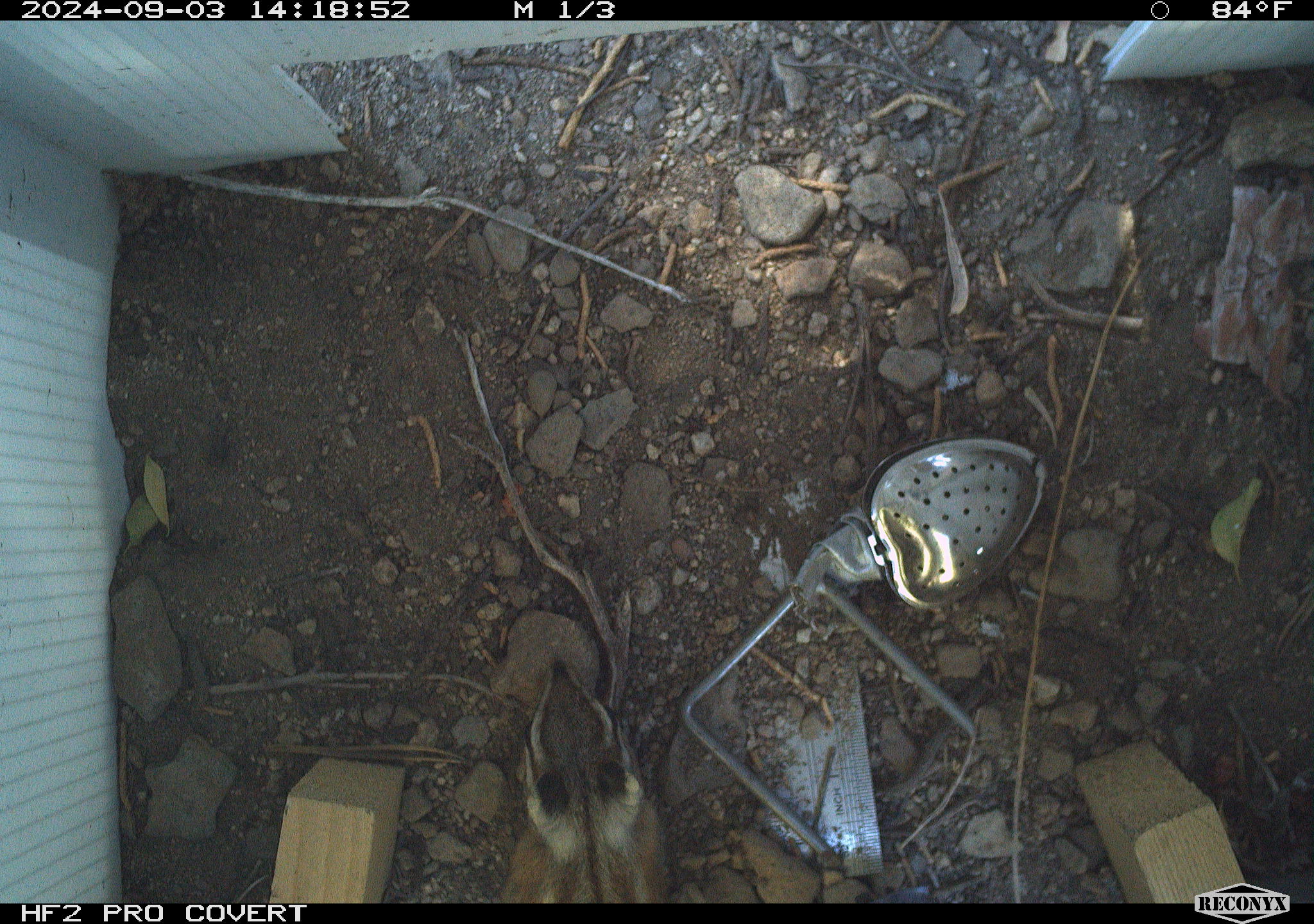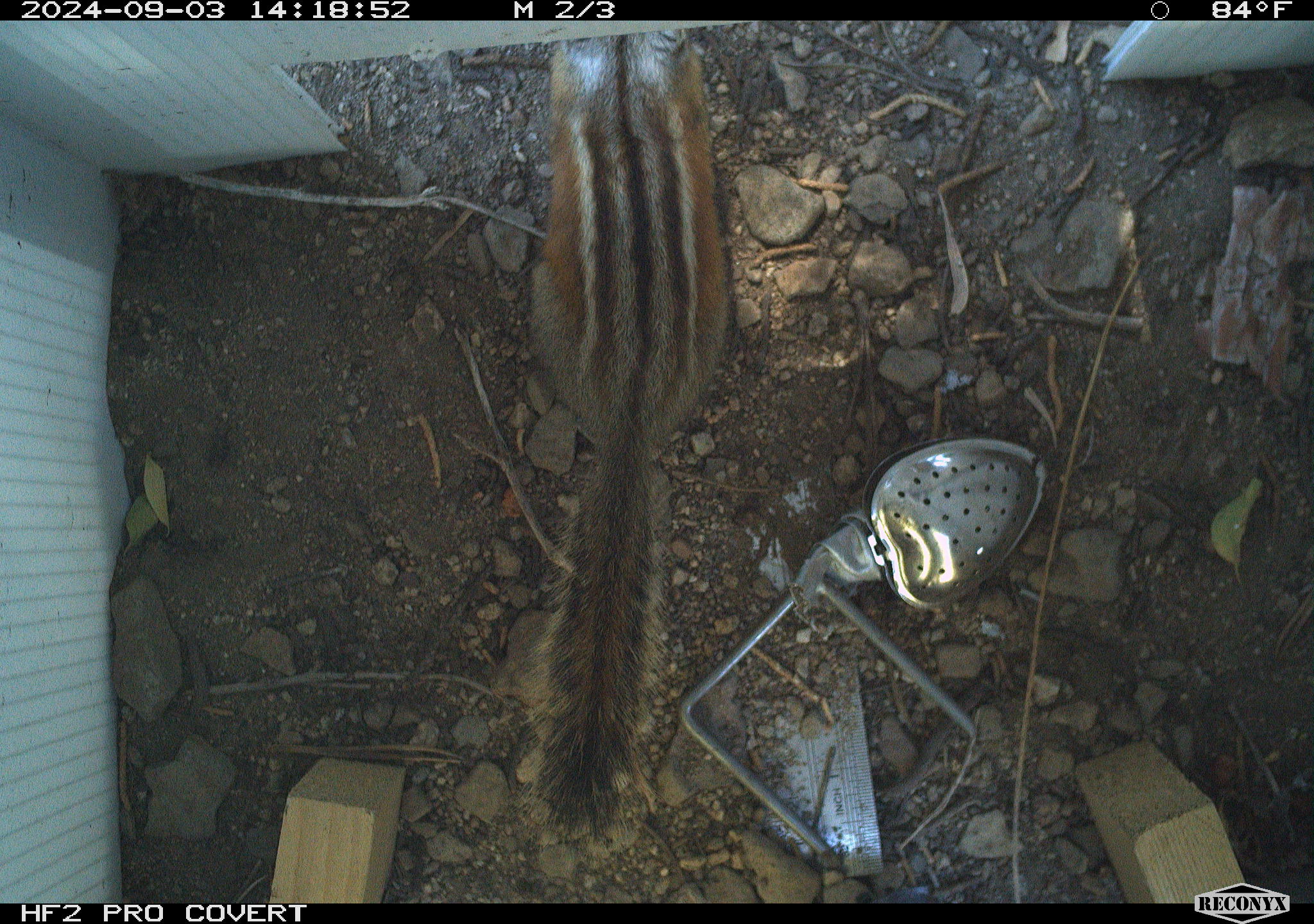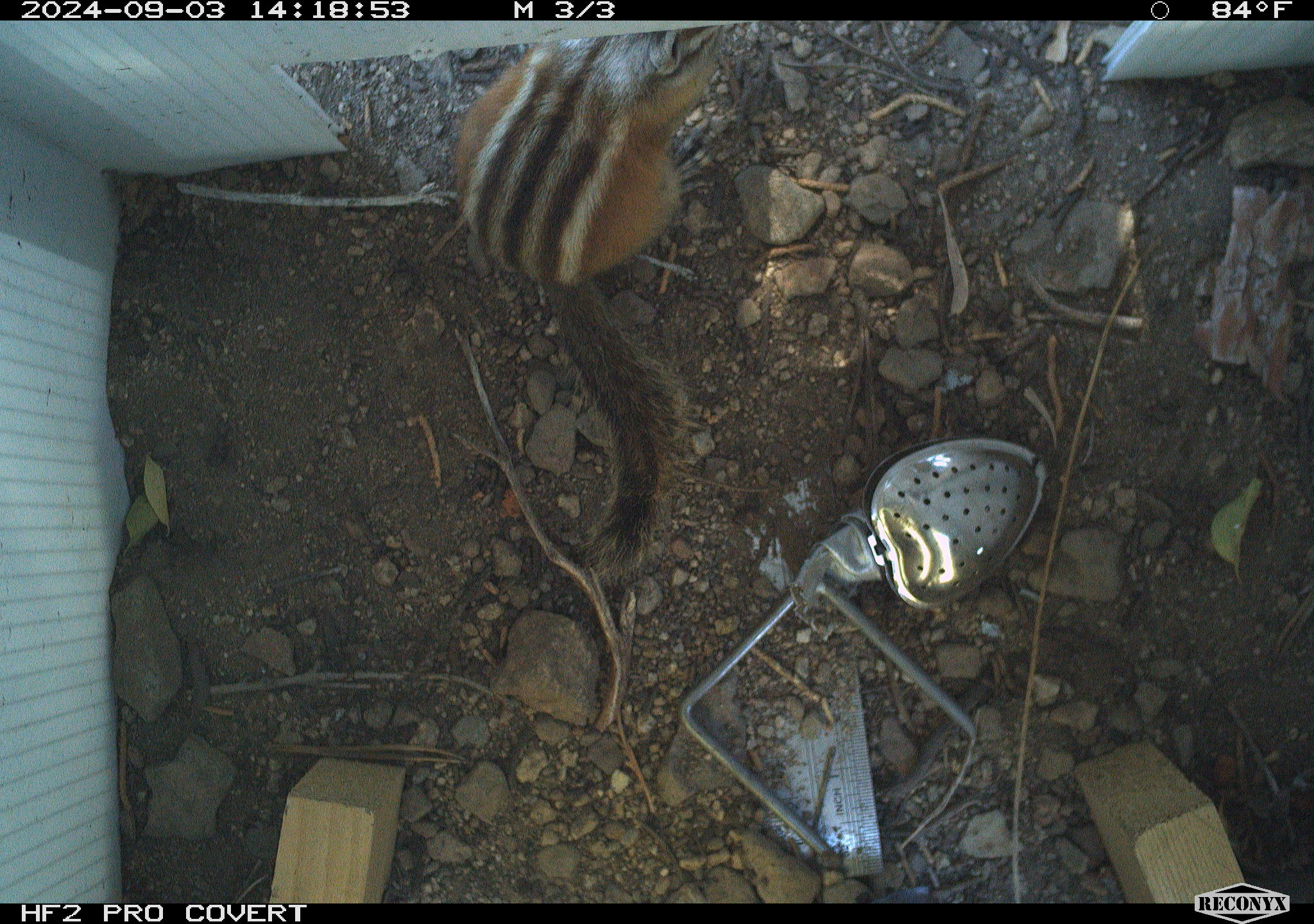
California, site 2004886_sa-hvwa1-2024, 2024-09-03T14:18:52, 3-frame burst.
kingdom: Animalia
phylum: Chordata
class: Mammalia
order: Rodentia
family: Sciuridae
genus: Neotamias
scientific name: Neotamias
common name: western chipmunks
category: neotamias species